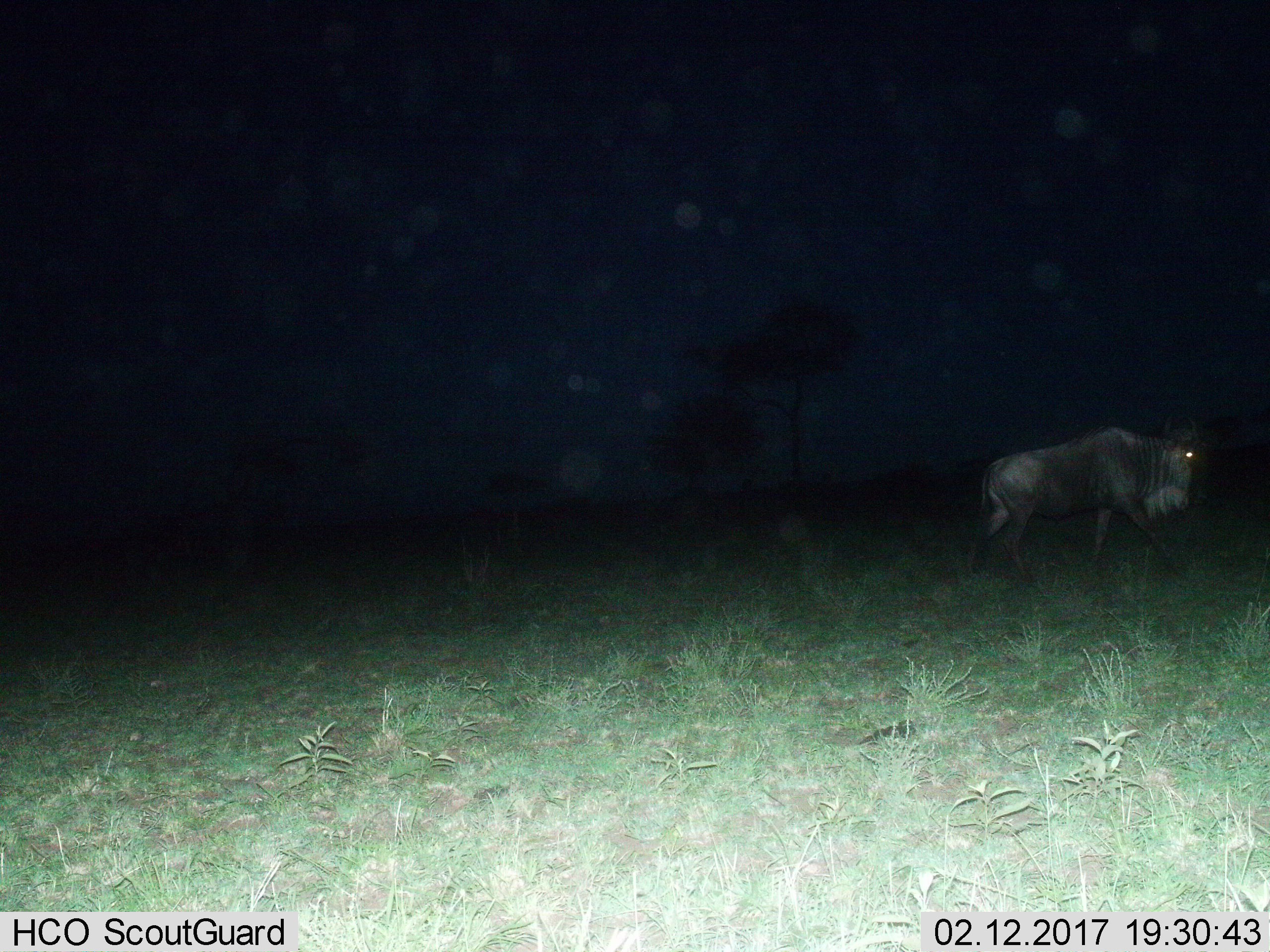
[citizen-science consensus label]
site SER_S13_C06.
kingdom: Animalia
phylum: Chordata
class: Mammalia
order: Artiodactyla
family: Bovidae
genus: Connochaetes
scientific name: Connochaetes taurinus taurinus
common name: blue wildebeest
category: wildebeestblue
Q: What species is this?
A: Wildebeestblue (blue wildebeest) (Connochaetes taurinus taurinus).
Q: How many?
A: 1.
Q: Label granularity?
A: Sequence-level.